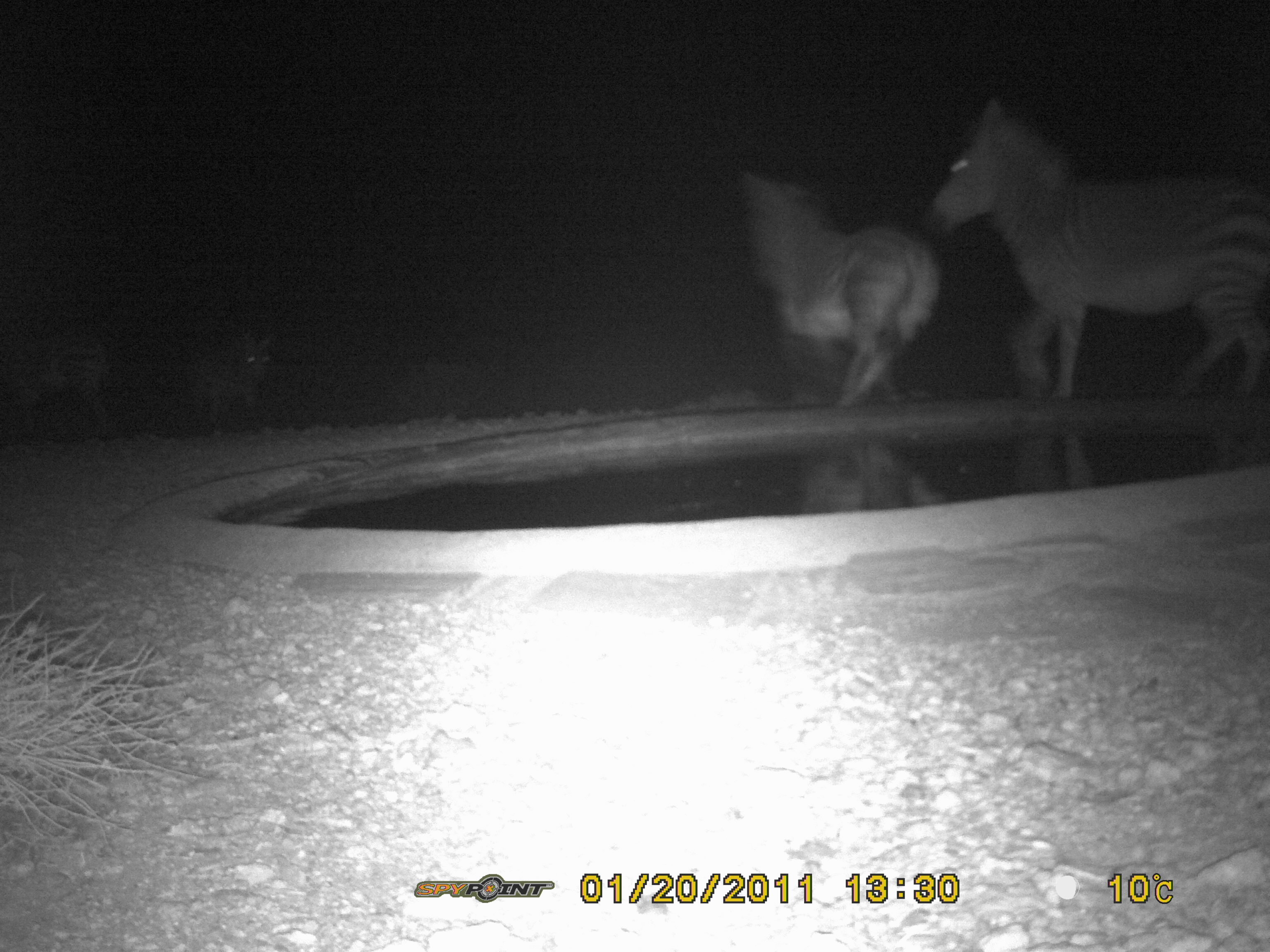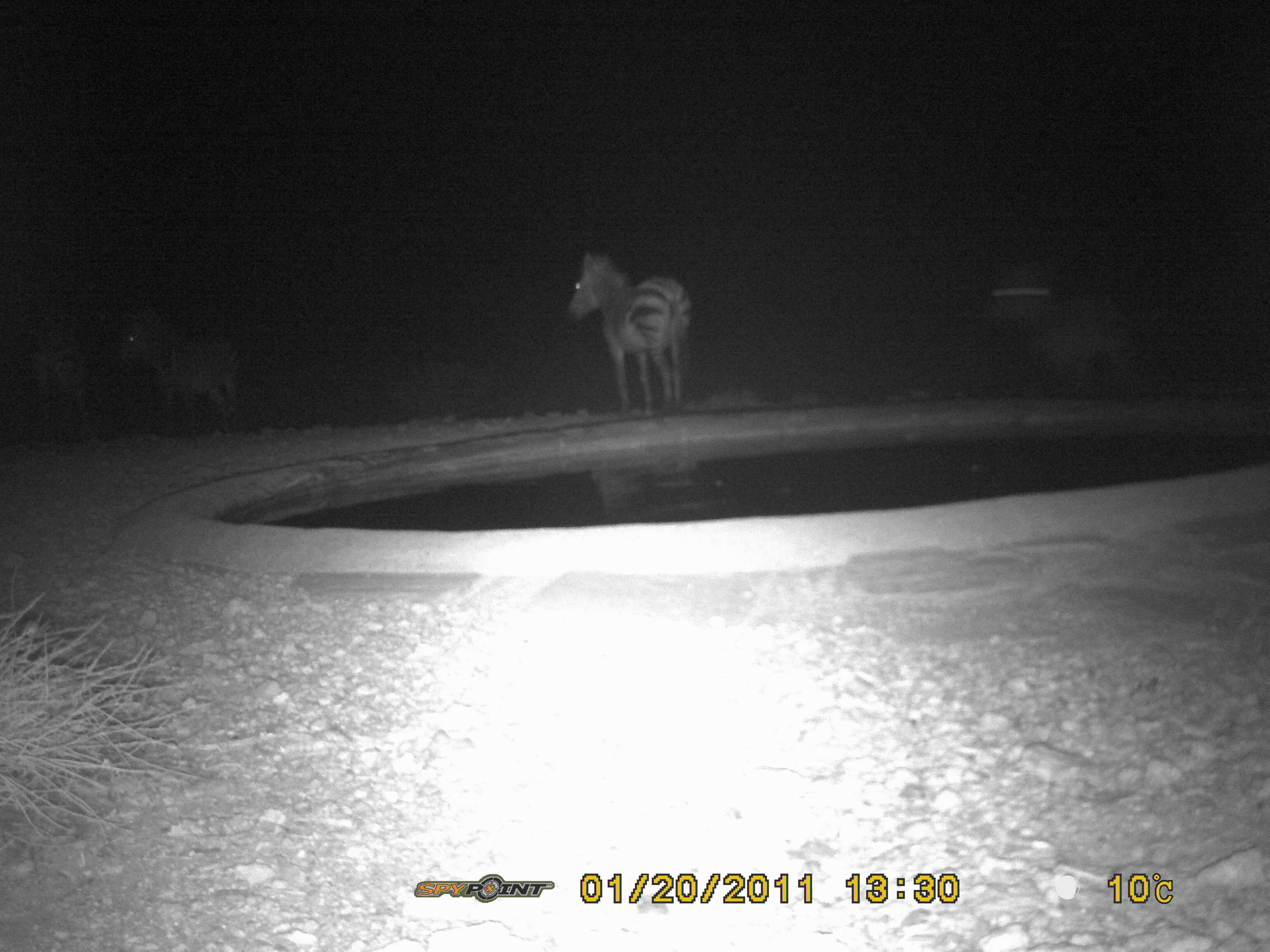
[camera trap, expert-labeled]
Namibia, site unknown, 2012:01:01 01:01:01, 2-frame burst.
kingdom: Animalia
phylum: Chordata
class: Mammalia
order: Perissodactyla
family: Equidae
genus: Equus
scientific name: Equus zebra hartmannae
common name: hartmann's mountain zebra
Equus zebra hartmannae (hartmann's mountain zebra).